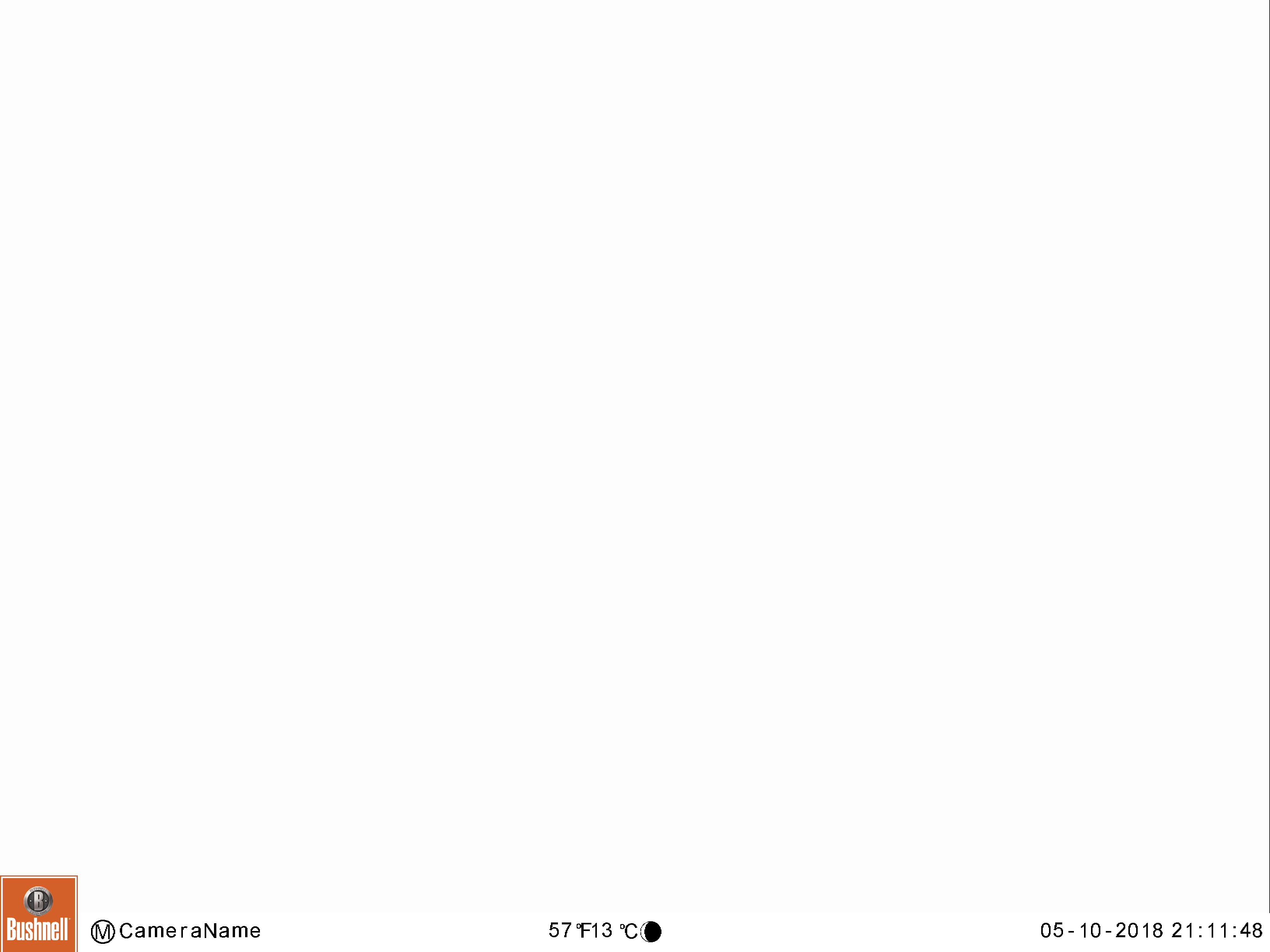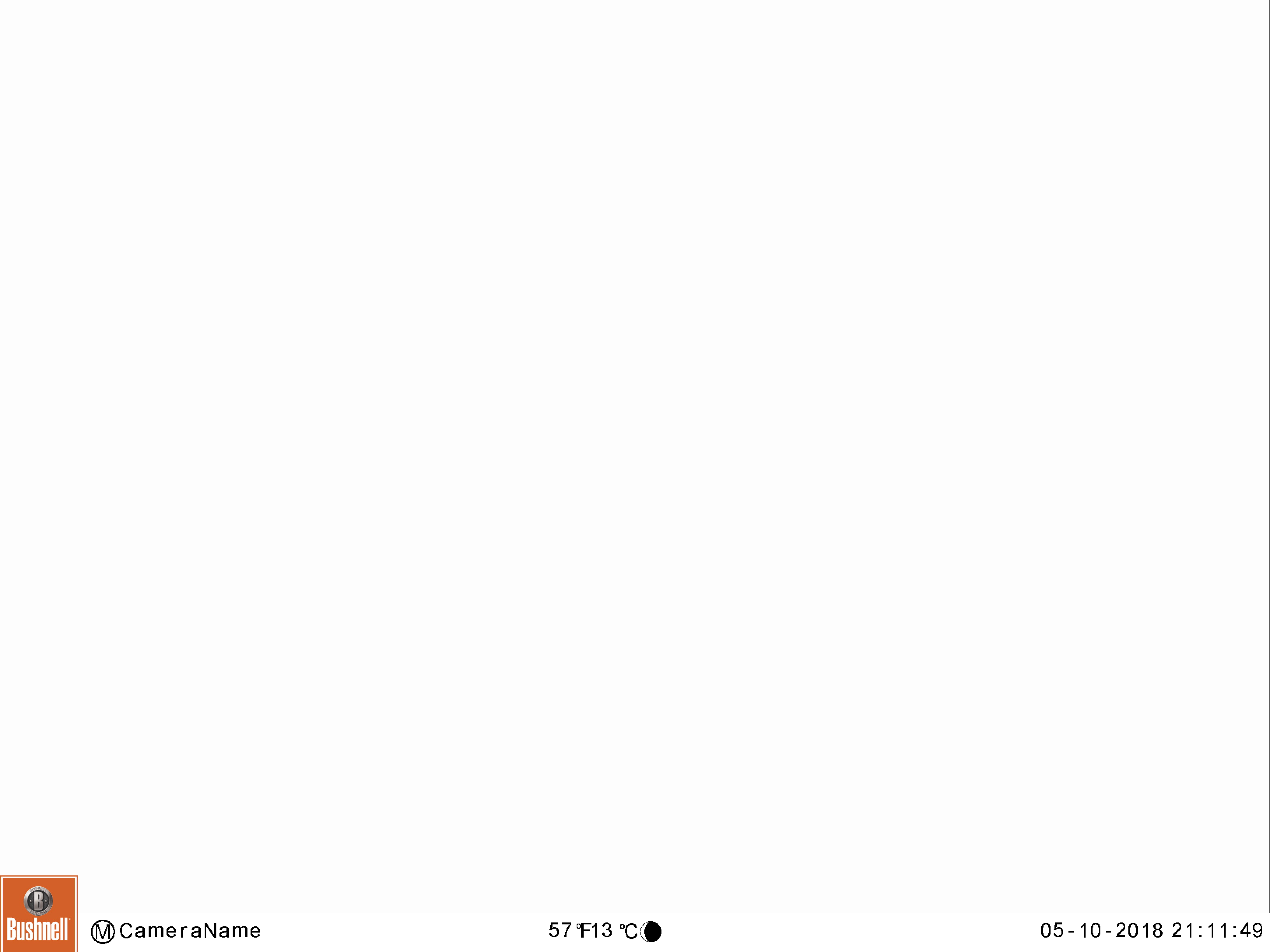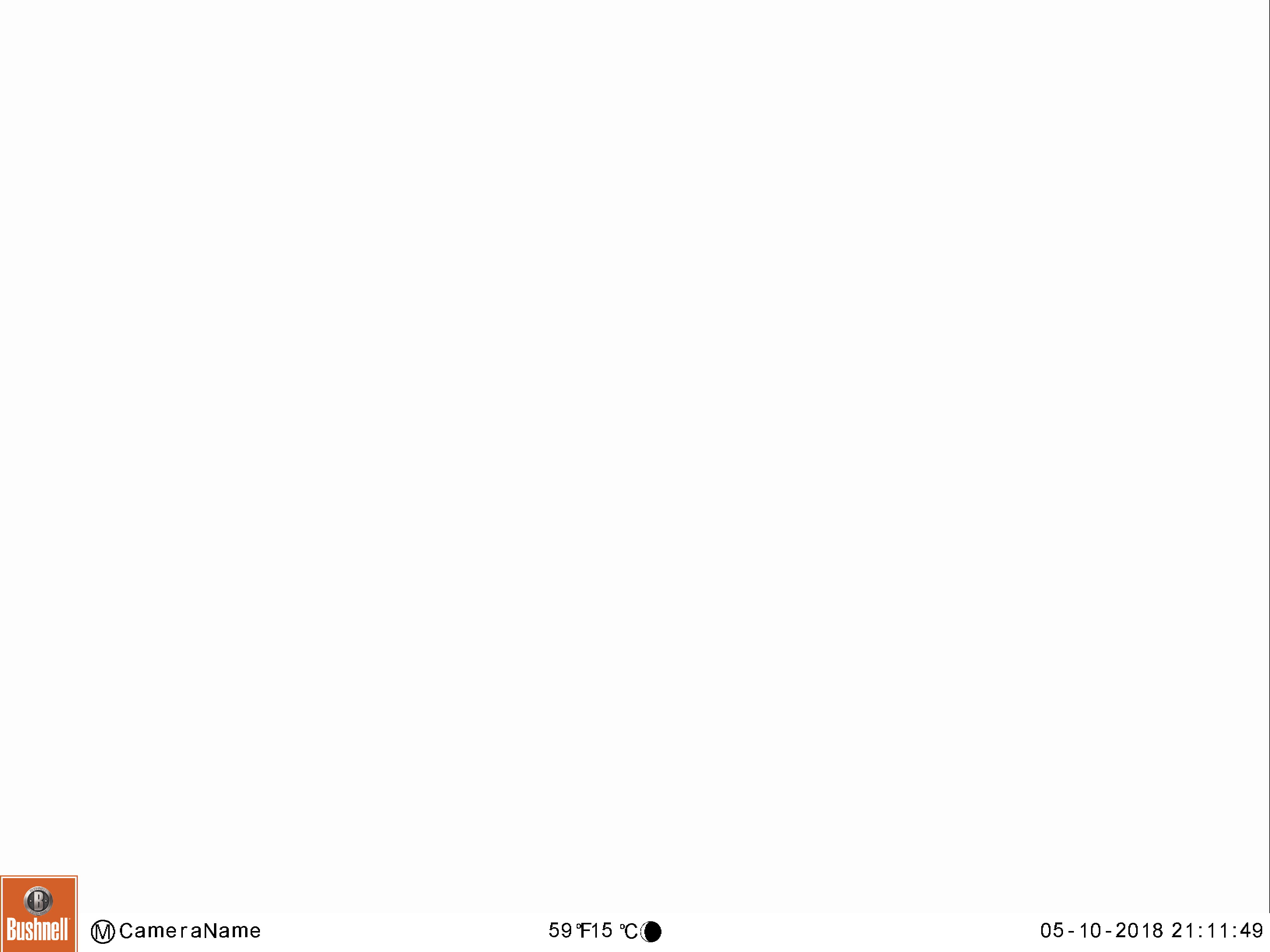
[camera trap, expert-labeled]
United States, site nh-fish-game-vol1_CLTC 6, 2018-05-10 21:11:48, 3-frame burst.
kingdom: Animalia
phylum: Chordata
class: Mammalia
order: Artiodactyla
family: Cervidae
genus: Alces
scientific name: Alces alces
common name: moose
Moose (Alces alces).